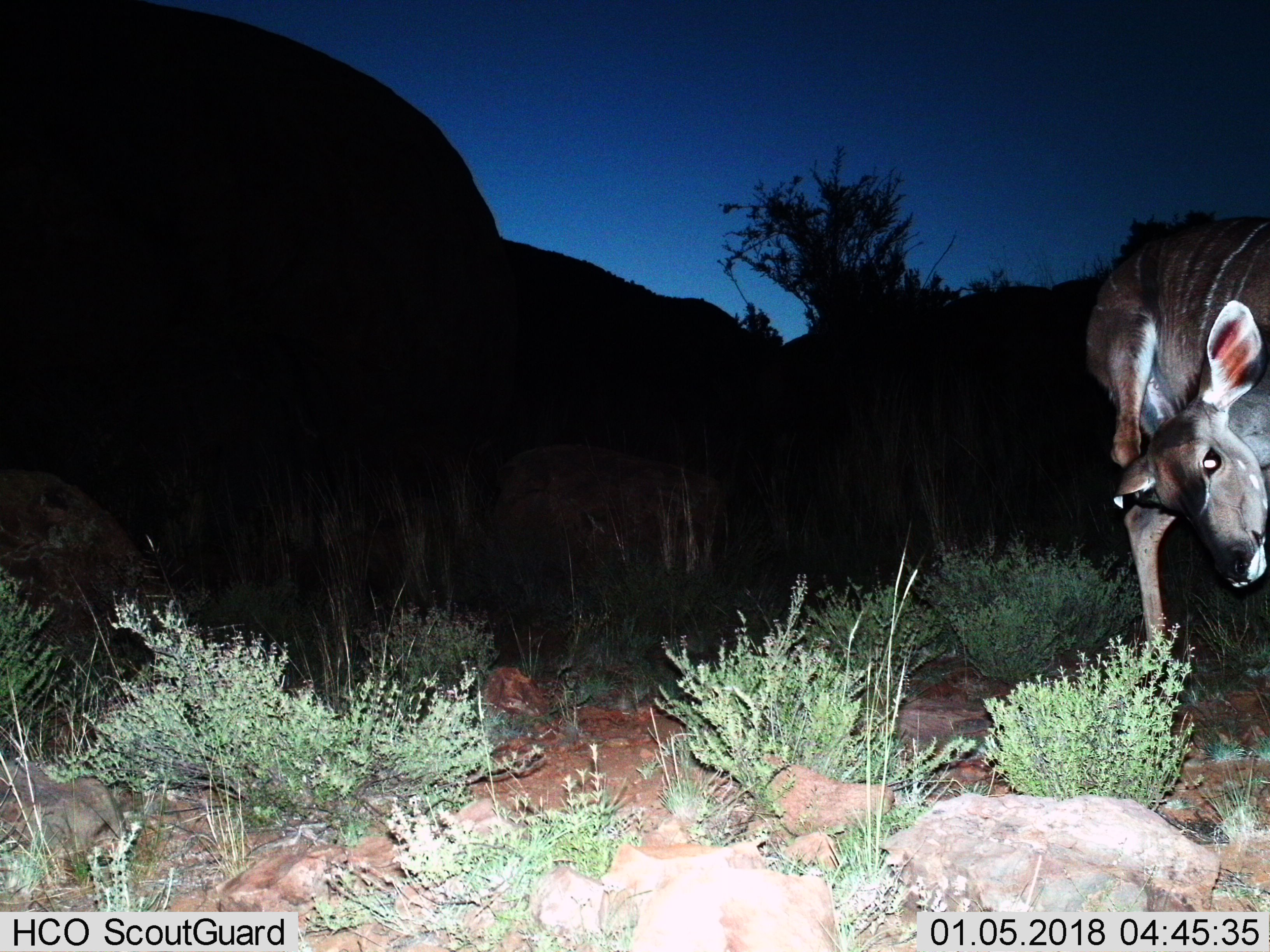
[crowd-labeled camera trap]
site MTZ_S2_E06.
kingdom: Animalia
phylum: Chordata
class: Mammalia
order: Artiodactyla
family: Bovidae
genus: Tragelaphus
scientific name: Tragelaphus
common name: kudu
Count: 1.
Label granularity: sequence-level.